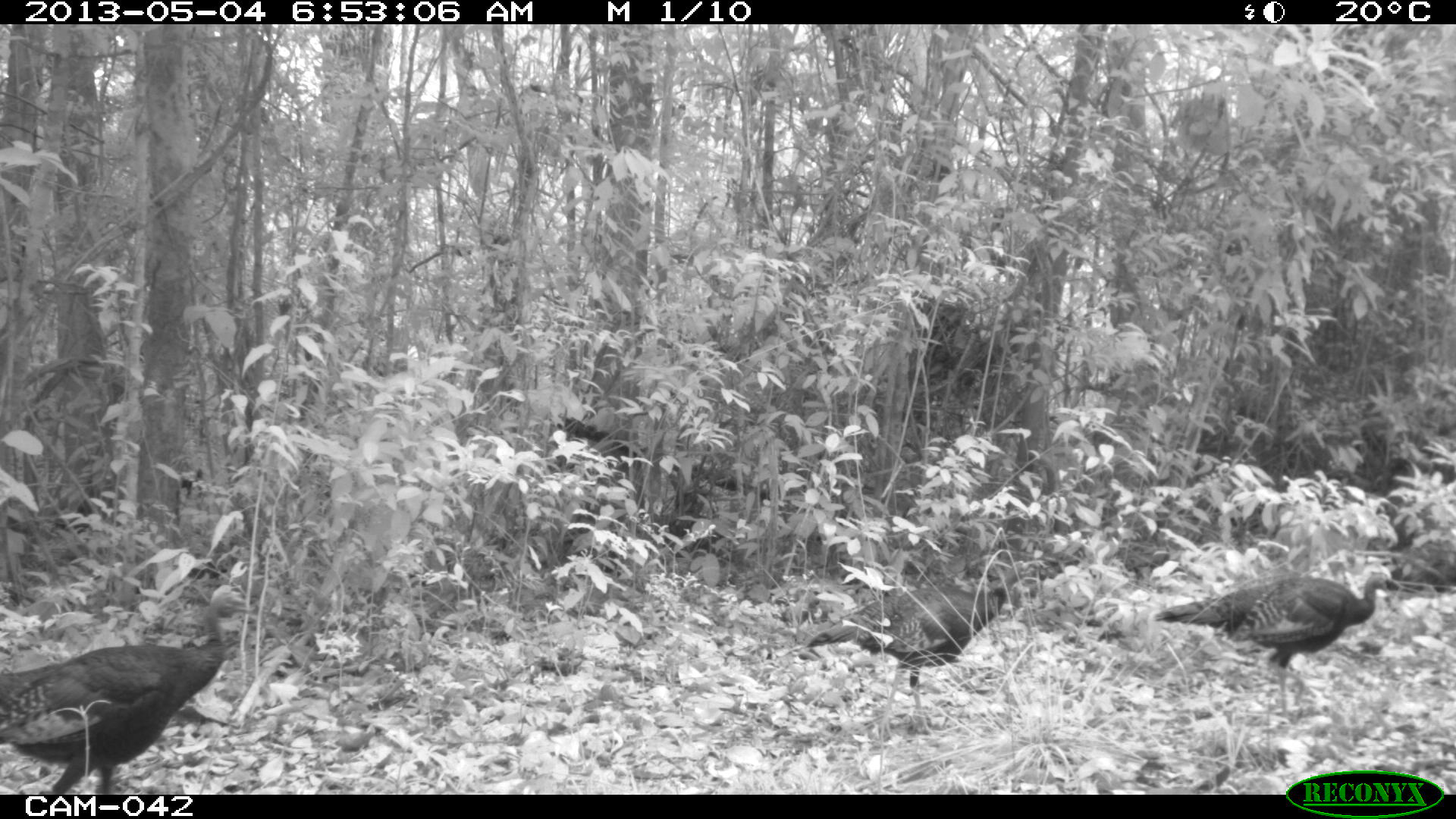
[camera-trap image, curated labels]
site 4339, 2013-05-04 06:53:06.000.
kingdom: Animalia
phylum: Chordata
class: Aves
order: Galliformes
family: Phasianidae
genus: Meleagris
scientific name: Meleagris ocellata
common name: ocellated turkey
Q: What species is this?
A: Meleagris ocellata (ocellated turkey).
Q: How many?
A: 4.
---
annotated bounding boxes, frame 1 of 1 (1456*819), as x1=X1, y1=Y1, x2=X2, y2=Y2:
meleagris ocellata: x1=0, y1=588, x2=247, y2=794; x1=802, y1=560, x2=1035, y2=726; x1=1151, y1=573, x2=1405, y2=720